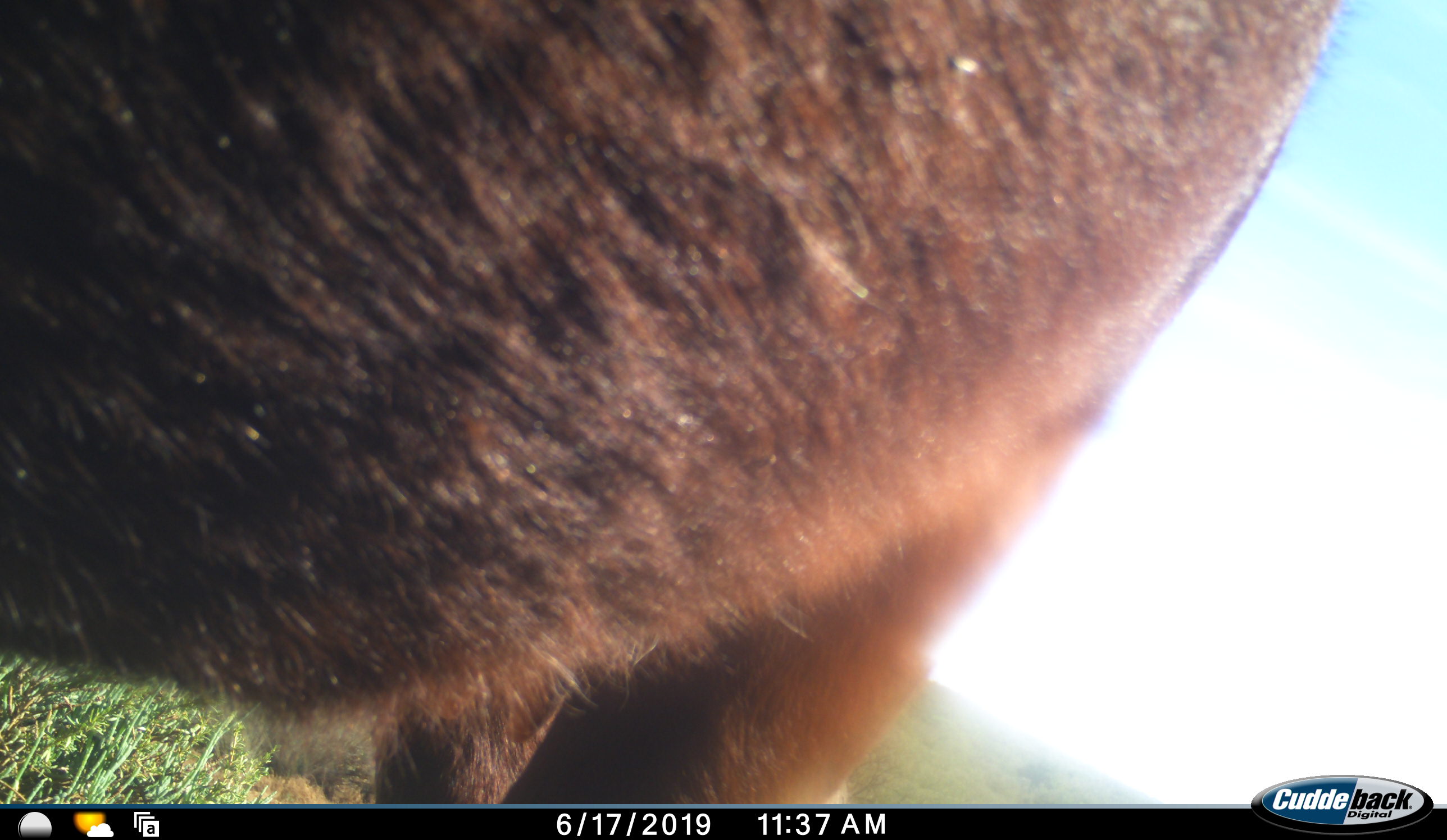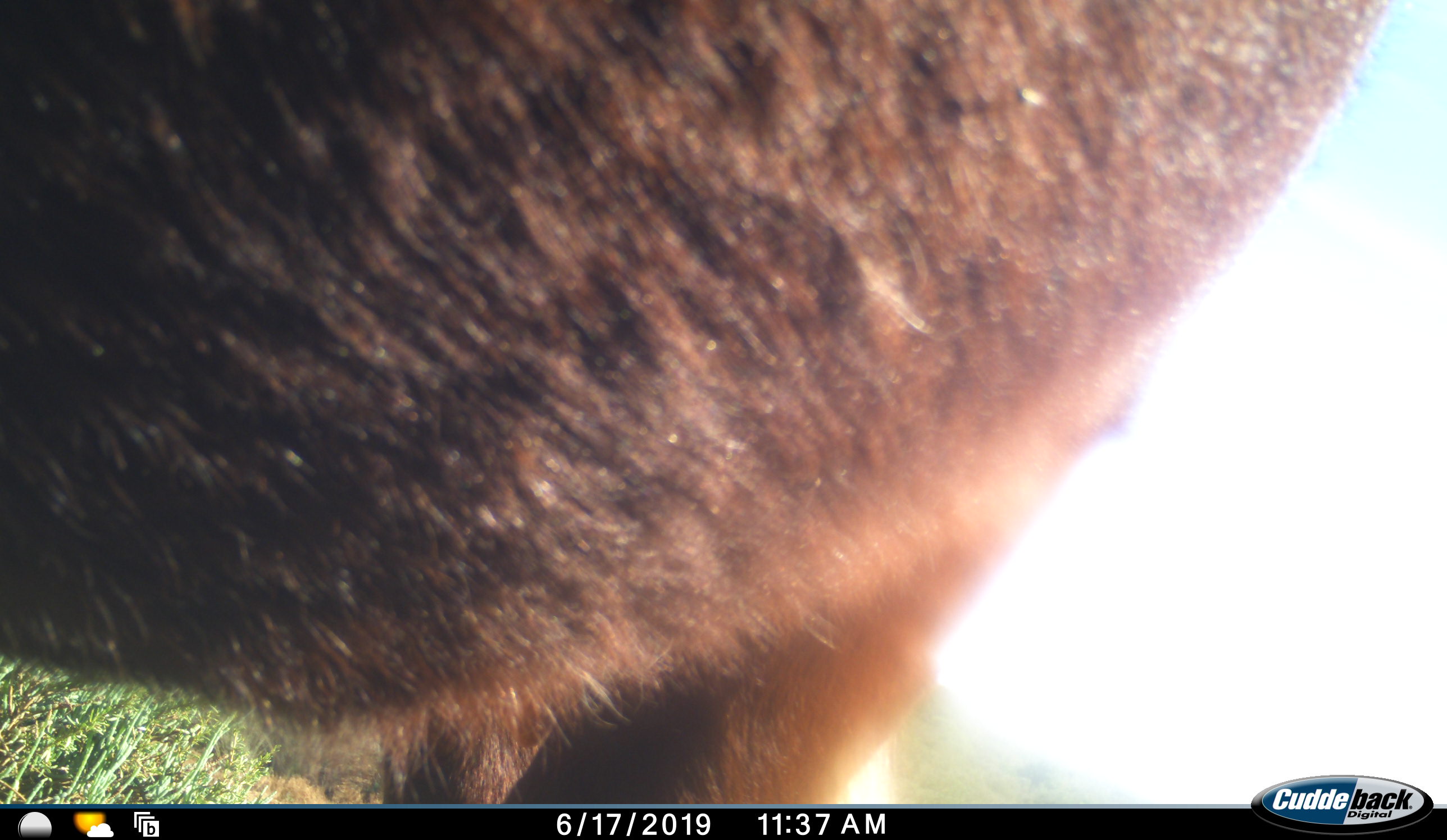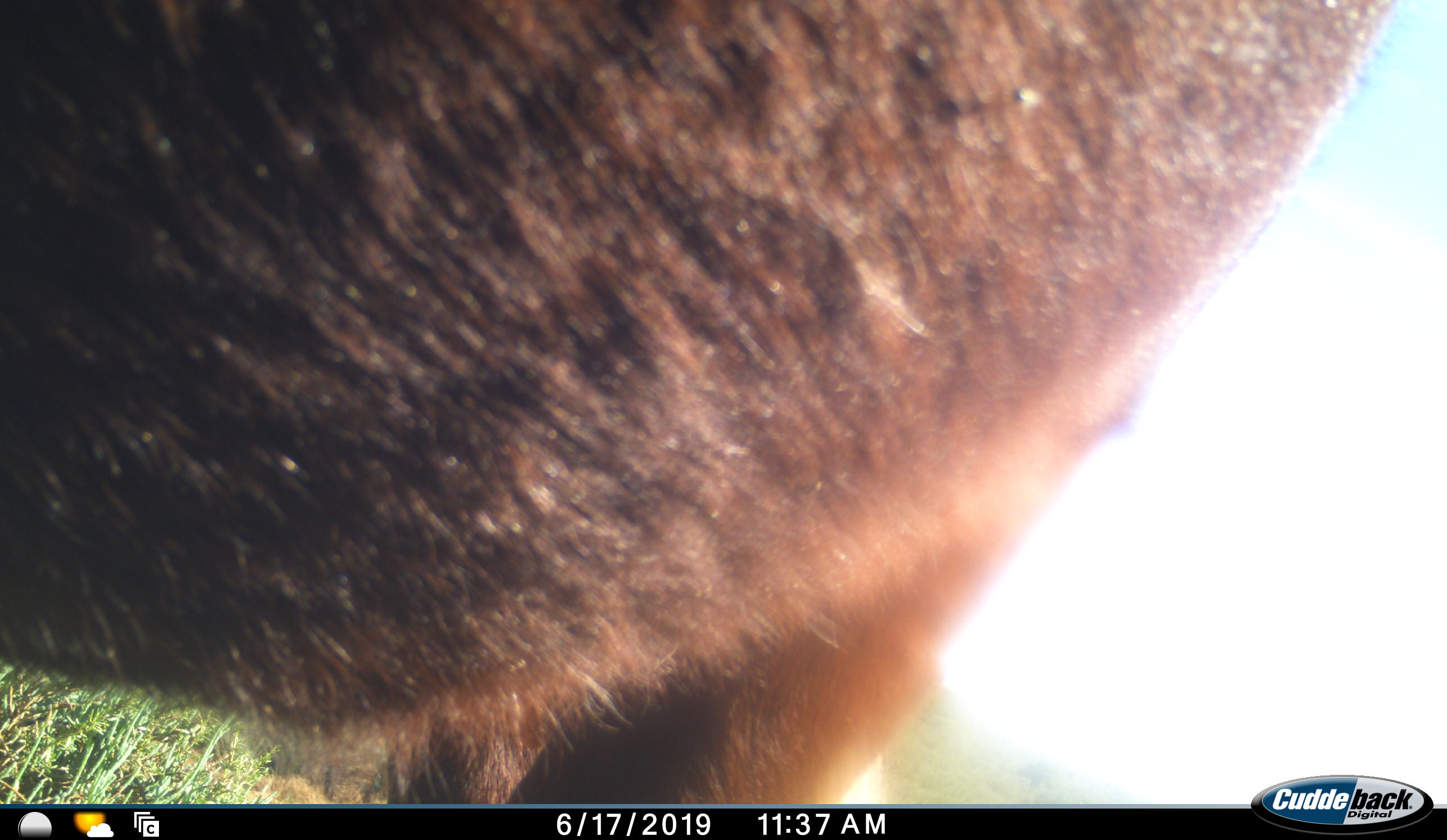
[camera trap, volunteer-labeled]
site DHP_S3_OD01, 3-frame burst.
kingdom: Animalia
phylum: Chordata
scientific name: Vertebrata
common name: domestic animal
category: domesticanimal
Domesticanimal (domestic animal) (Vertebrata), count 1. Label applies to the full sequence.